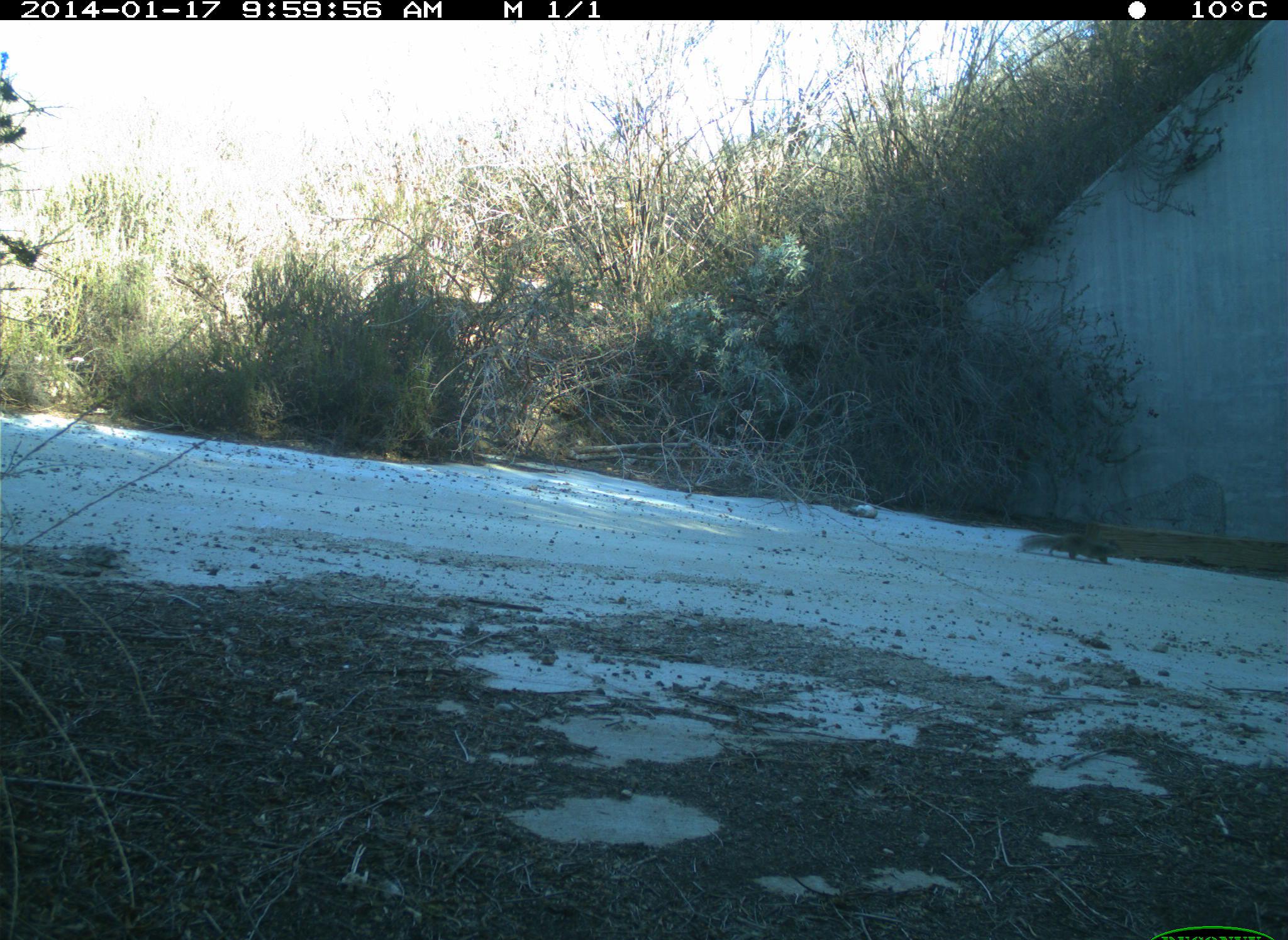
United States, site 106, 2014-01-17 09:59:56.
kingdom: Animalia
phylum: Chordata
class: Mammalia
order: Rodentia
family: Sciuridae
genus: Sciurus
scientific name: Sciurus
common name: squirrel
Squirrel (Sciurus).